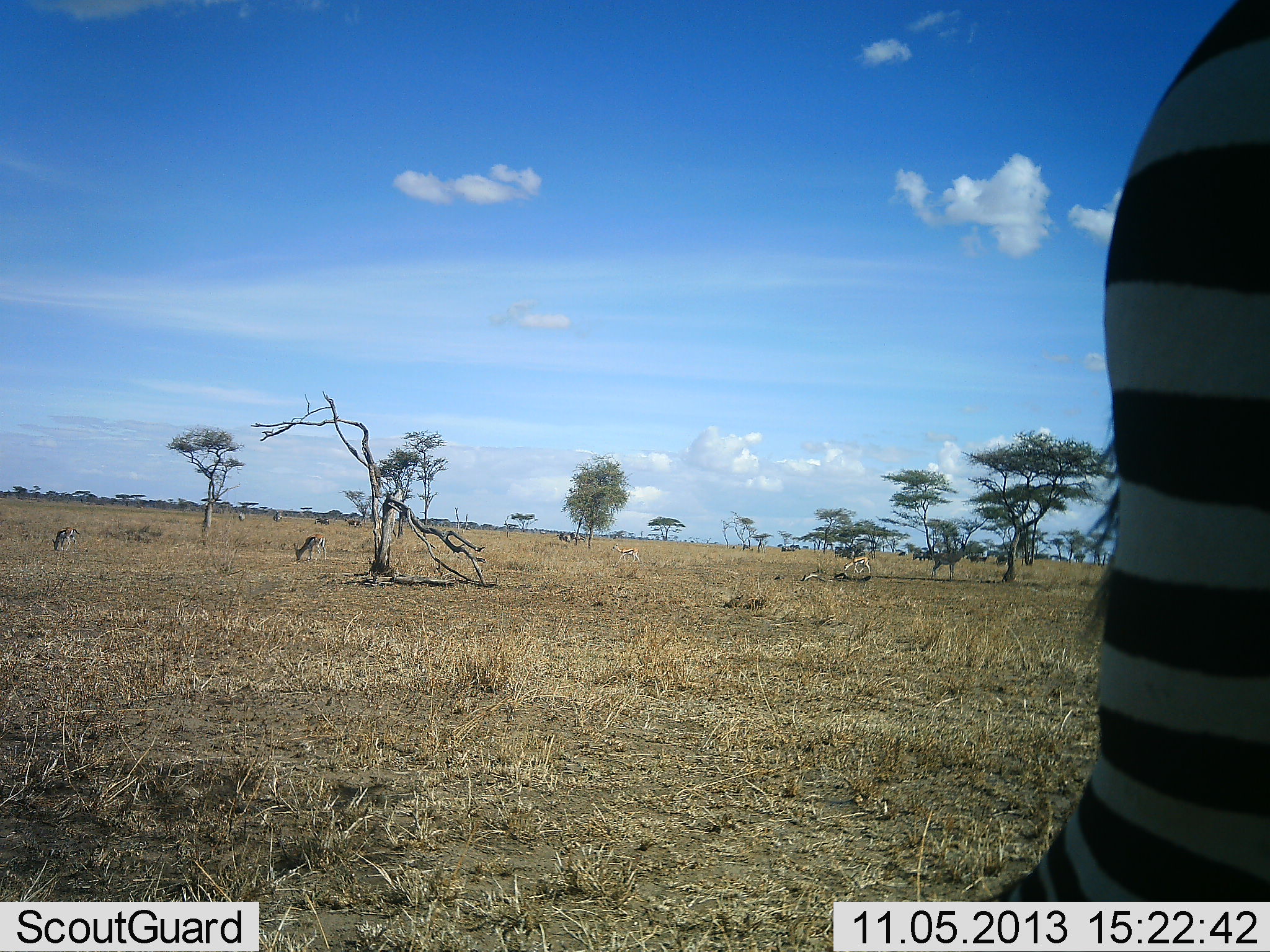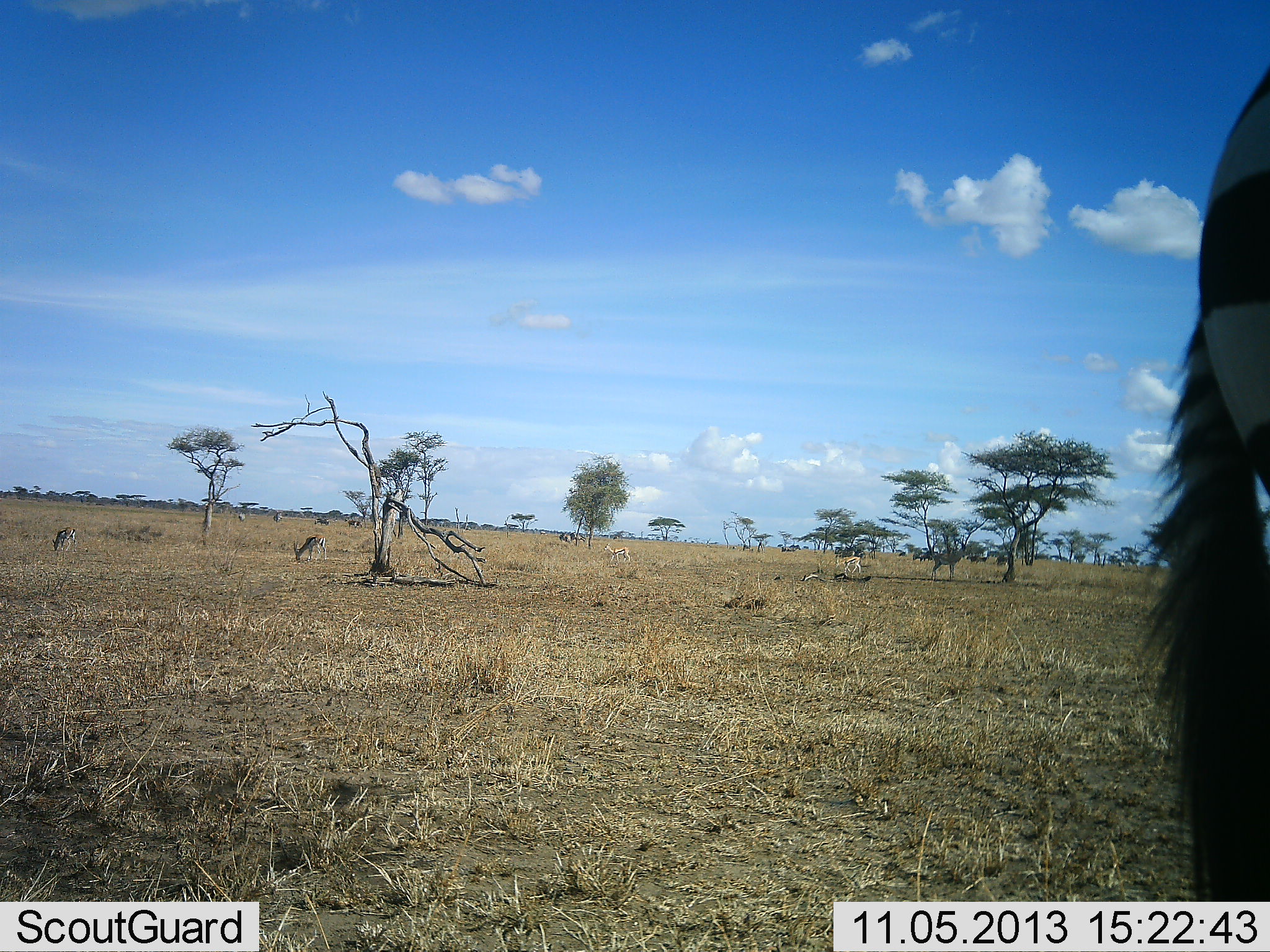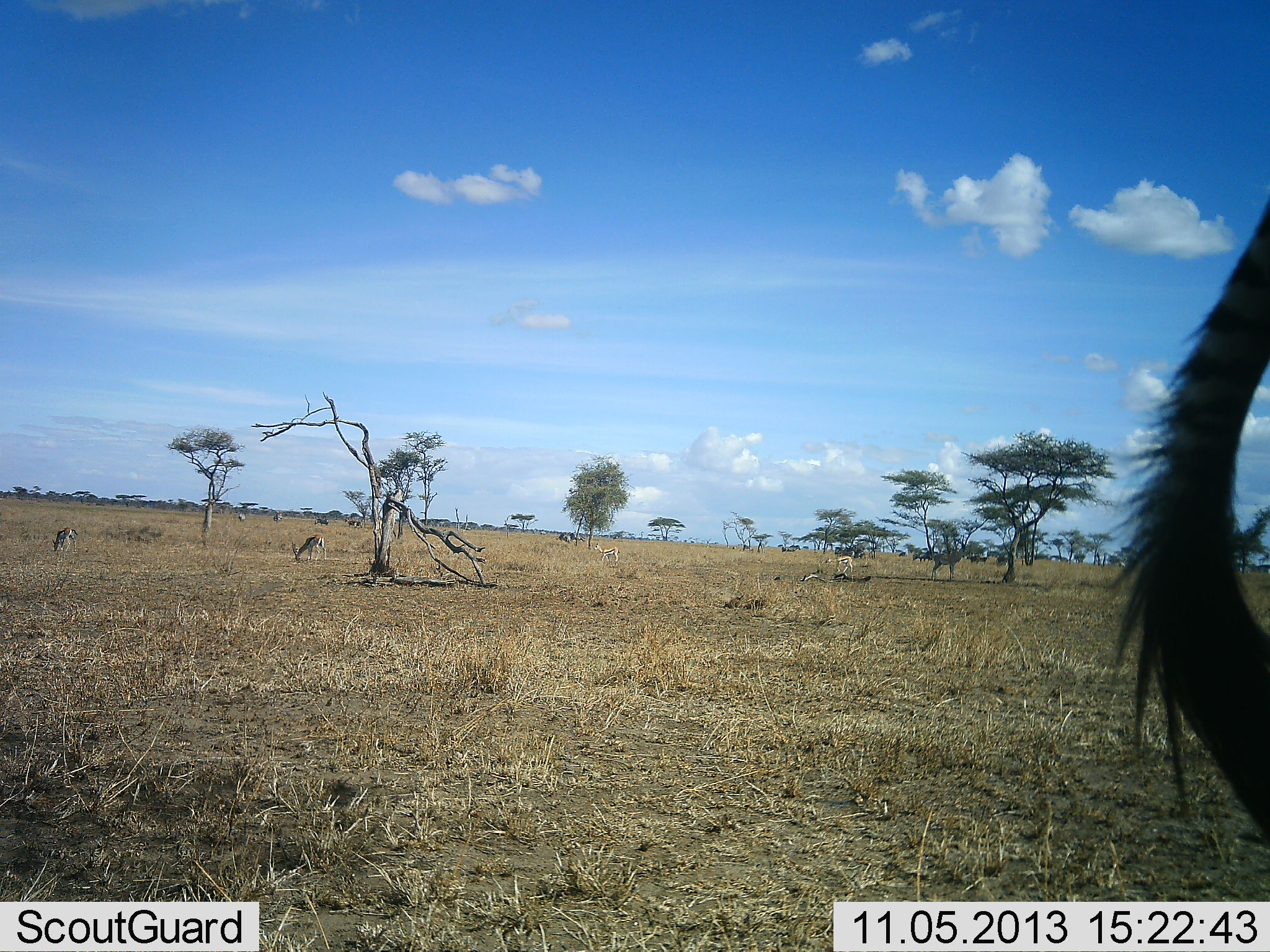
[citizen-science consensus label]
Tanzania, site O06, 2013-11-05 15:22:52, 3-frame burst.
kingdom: Animalia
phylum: Chordata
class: Mammalia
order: Perissodactyla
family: Equidae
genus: Equus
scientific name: Equus quagga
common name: plains zebra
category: zebra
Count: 1.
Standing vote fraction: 64%.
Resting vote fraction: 7%.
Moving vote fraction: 32%.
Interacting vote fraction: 0%.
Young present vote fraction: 0%.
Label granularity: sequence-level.